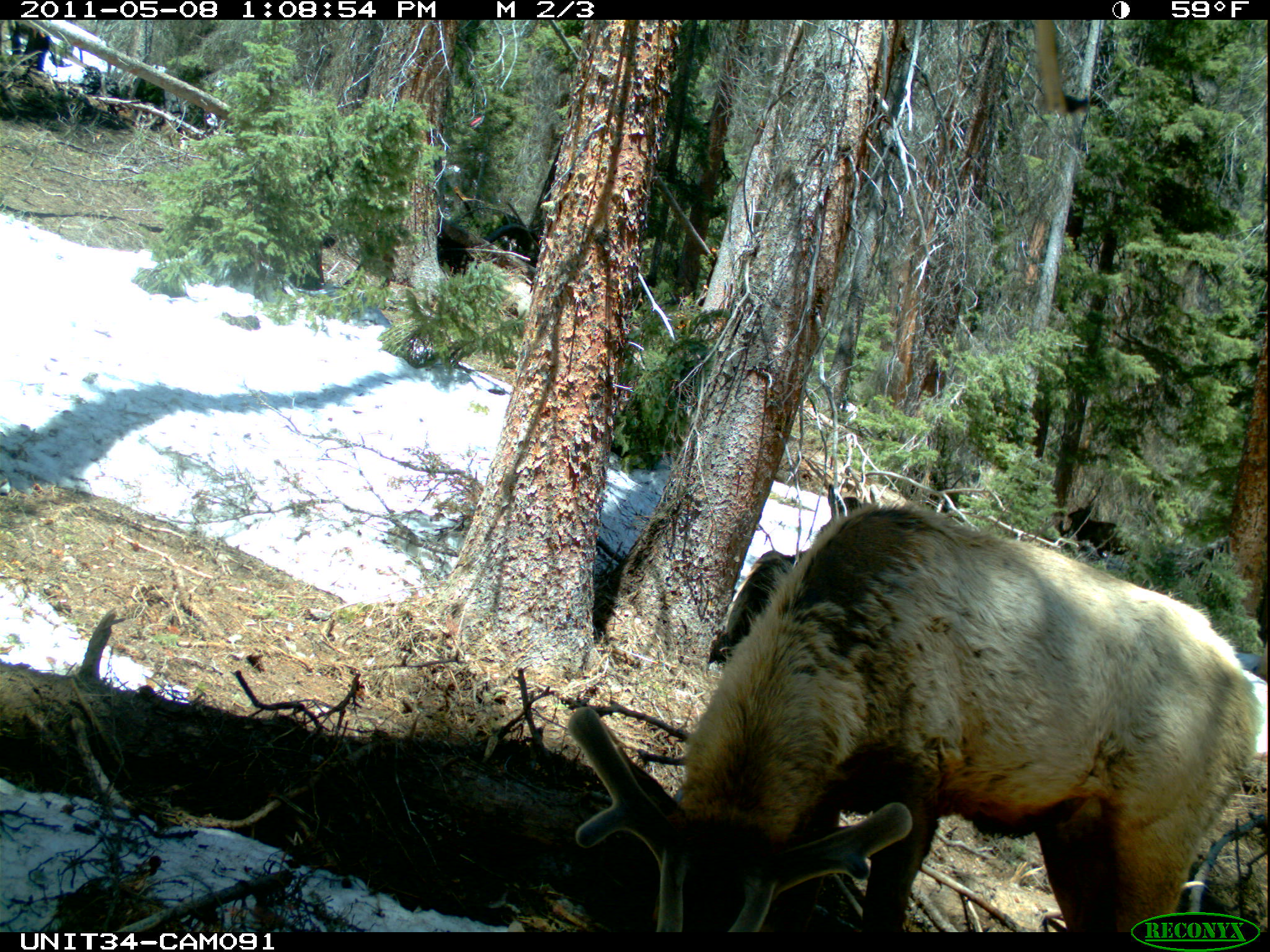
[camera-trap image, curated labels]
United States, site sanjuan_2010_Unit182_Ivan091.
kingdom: Animalia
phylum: Chordata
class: Mammalia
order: Artiodactyla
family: Cervidae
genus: Cervus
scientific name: Cervus elaphus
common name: red deer